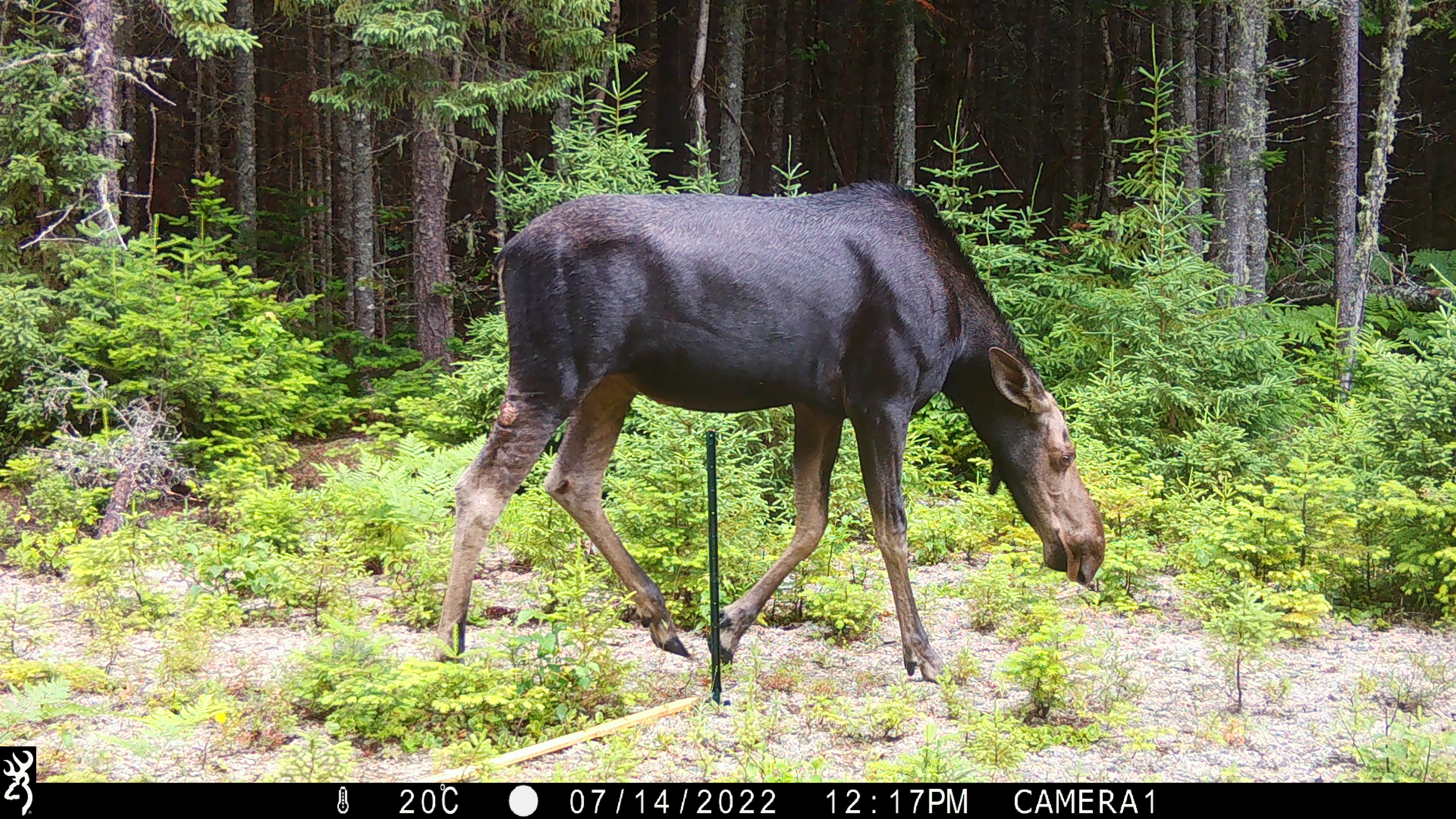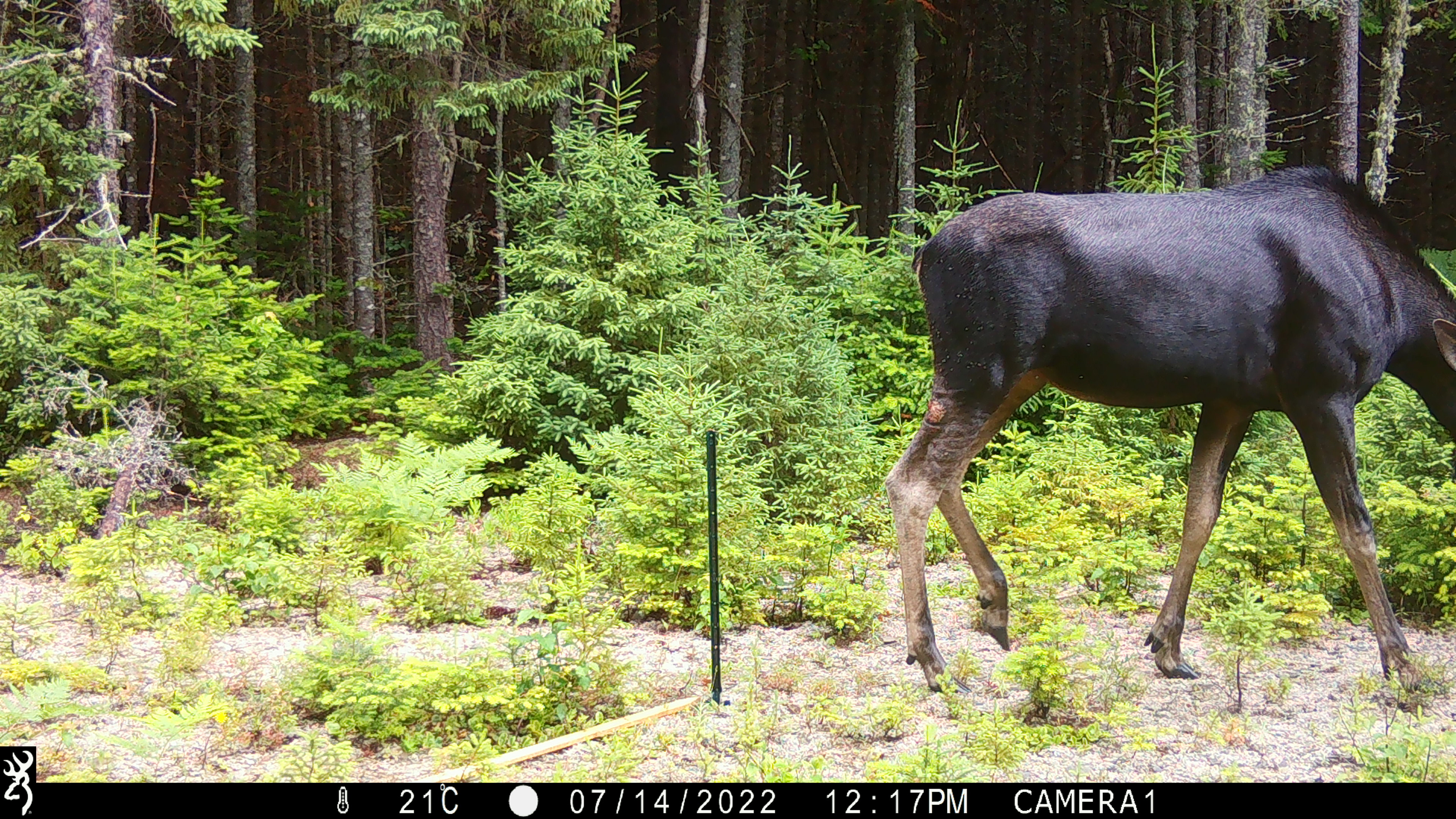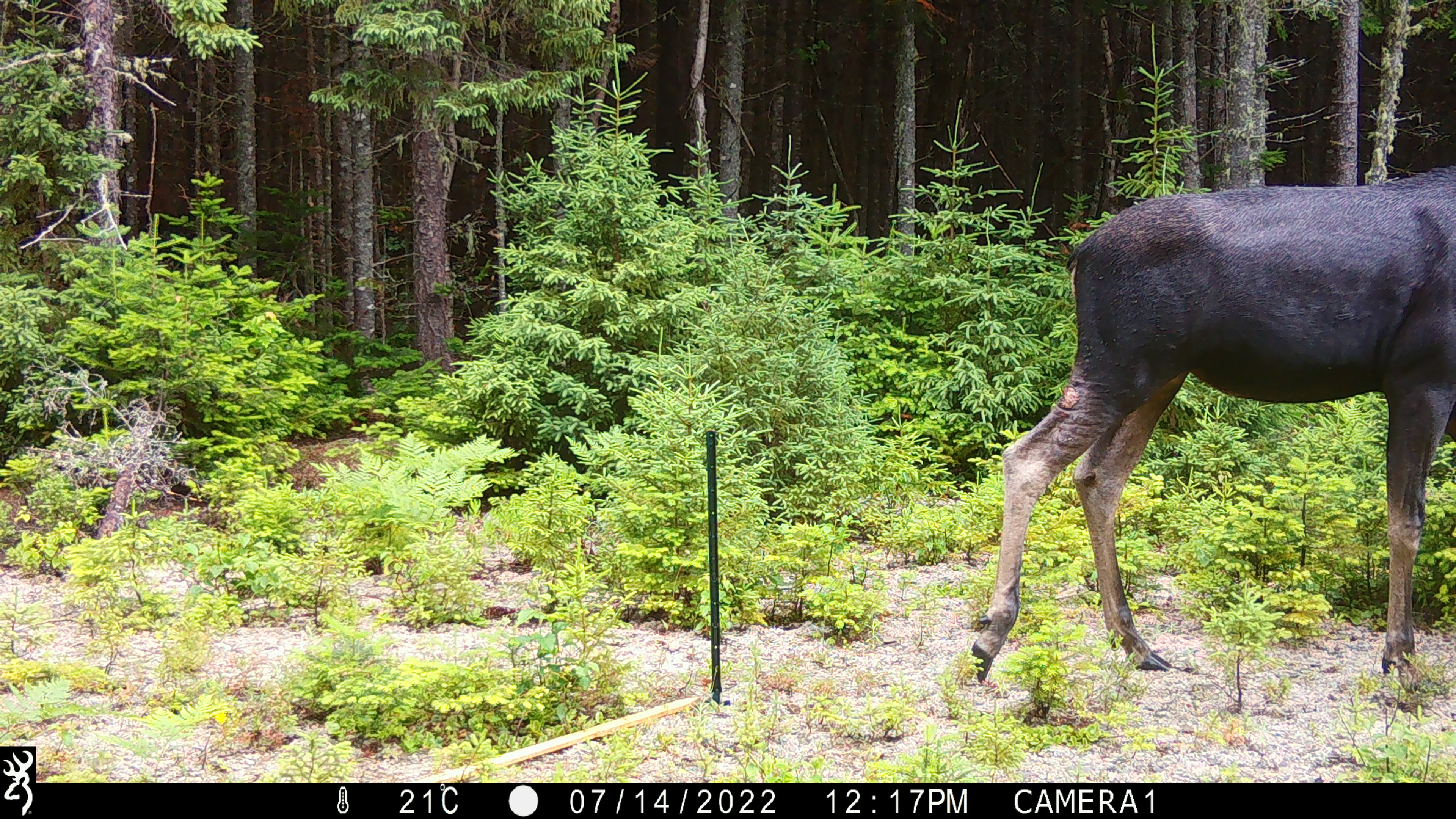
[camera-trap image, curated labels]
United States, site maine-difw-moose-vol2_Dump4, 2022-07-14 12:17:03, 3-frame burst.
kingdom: Animalia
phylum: Chordata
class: Mammalia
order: Artiodactyla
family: Cervidae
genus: Alces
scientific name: Alces alces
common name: moose